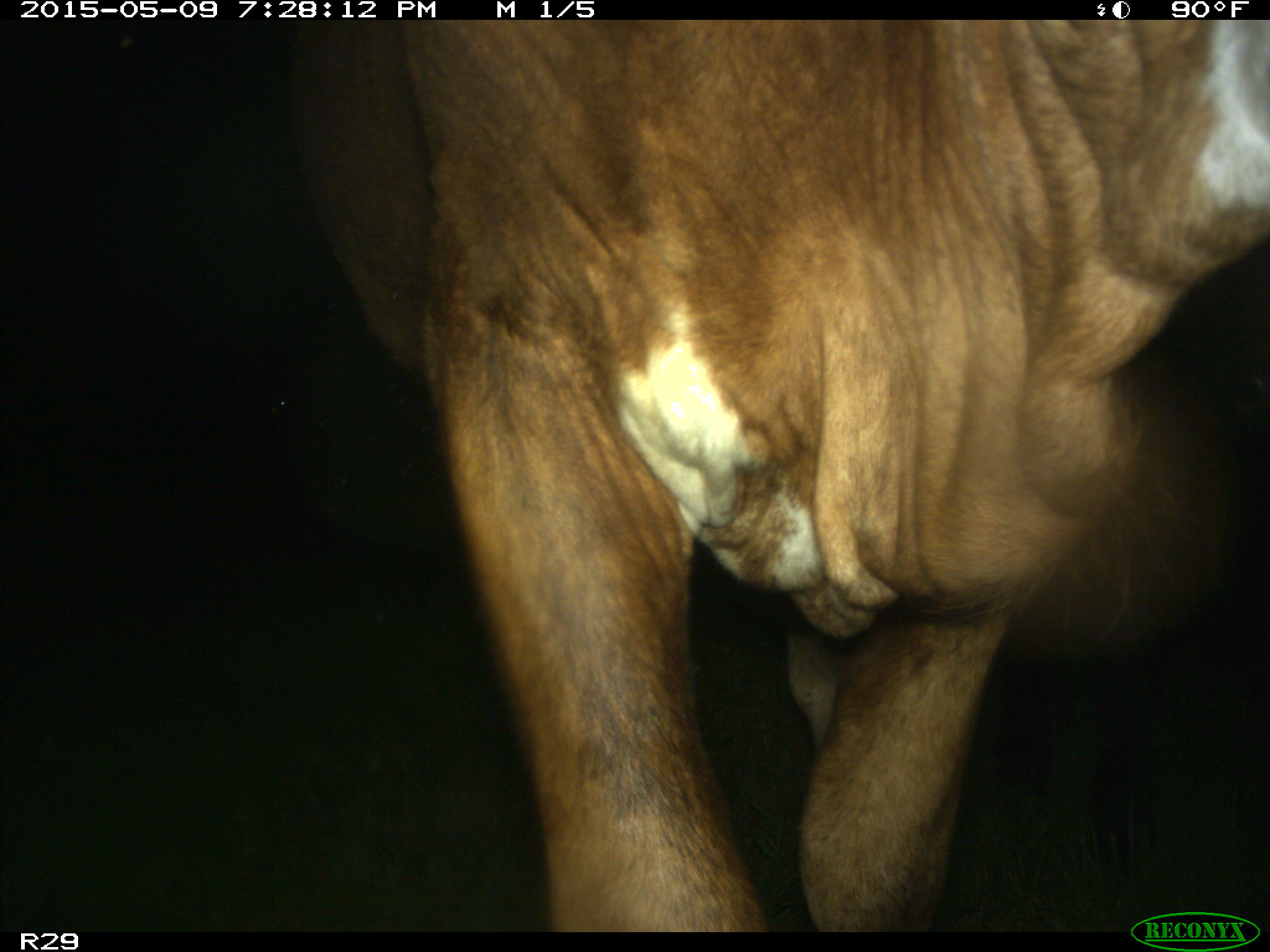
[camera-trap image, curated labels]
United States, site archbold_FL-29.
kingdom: Animalia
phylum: Chordata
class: Mammalia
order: Artiodactyla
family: Bovidae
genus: Bos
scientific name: Bos taurus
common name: domestic cow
Bos taurus (domestic cow).